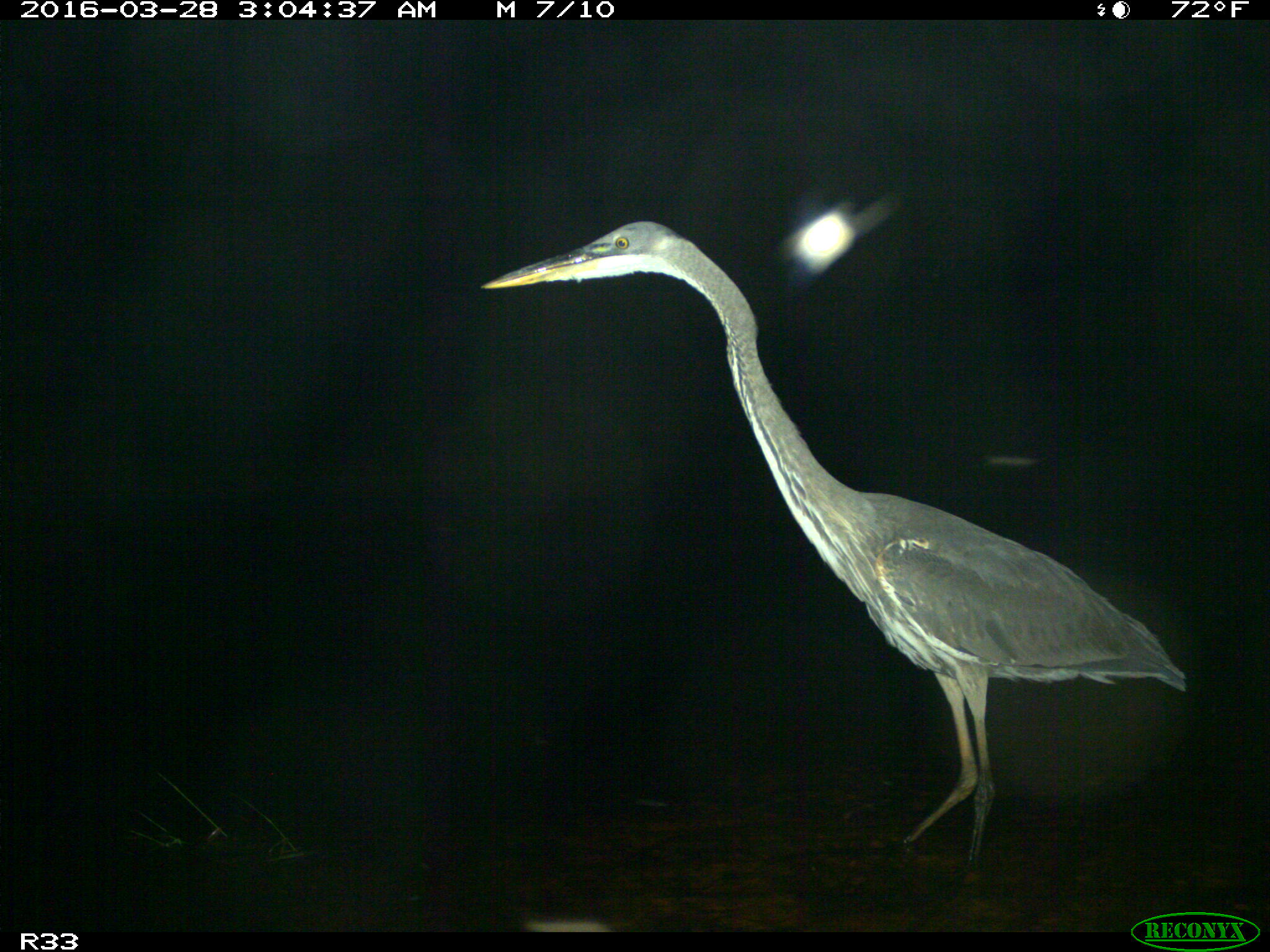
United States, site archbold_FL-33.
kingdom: Animalia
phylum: Chordata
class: Aves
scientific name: Aves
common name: birds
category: unidentified bird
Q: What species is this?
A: Unidentified bird (birds) (Aves).